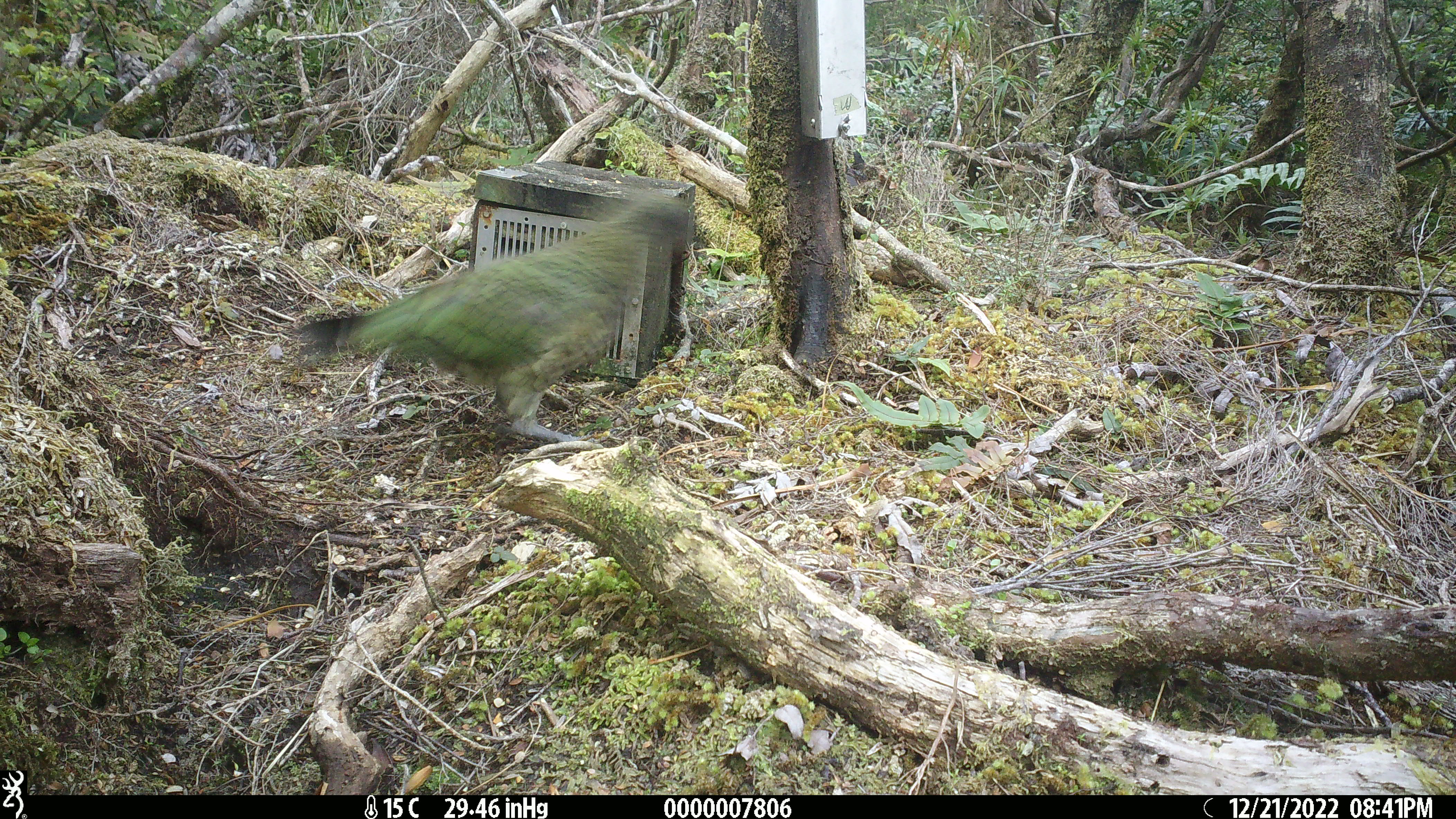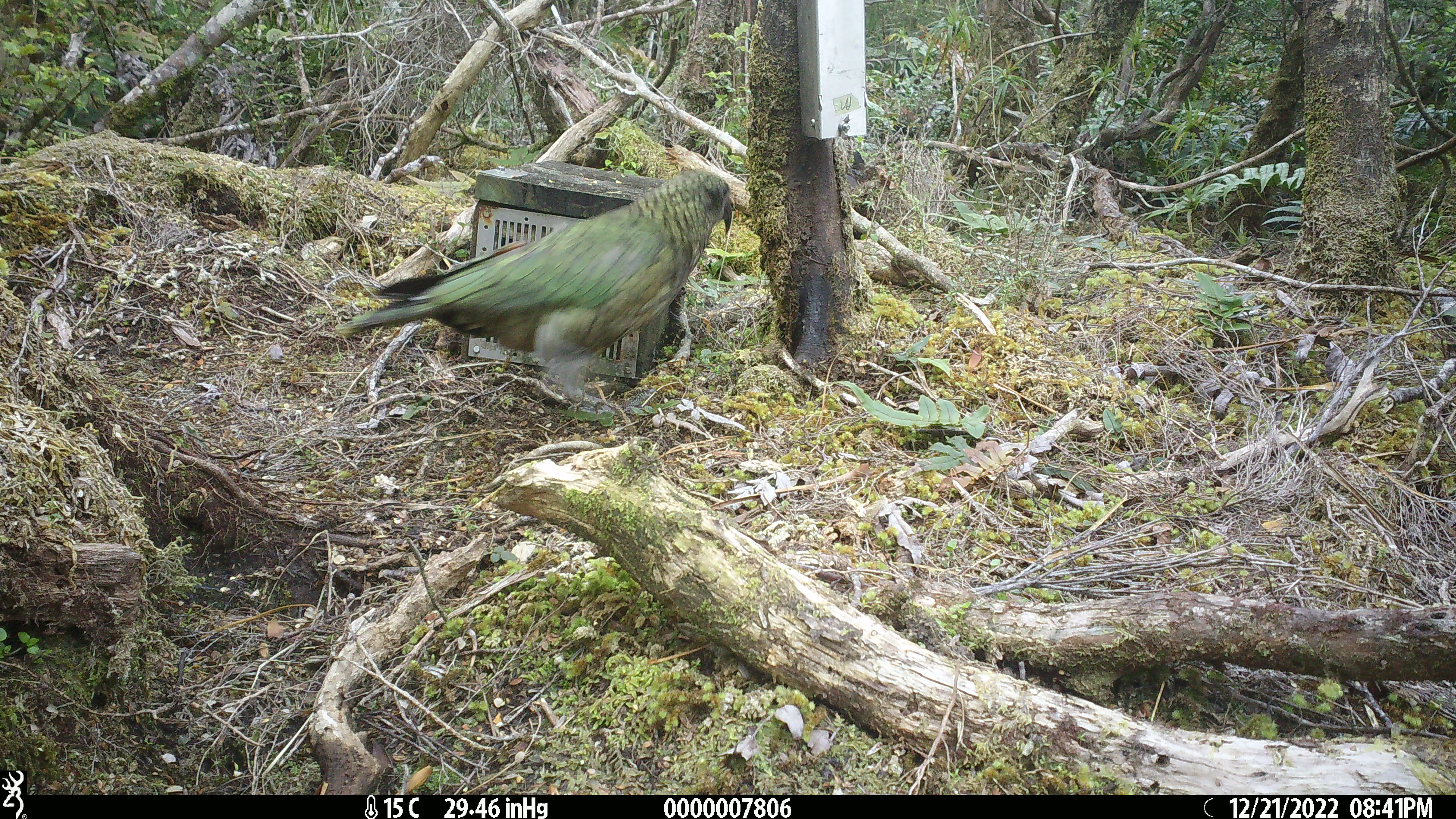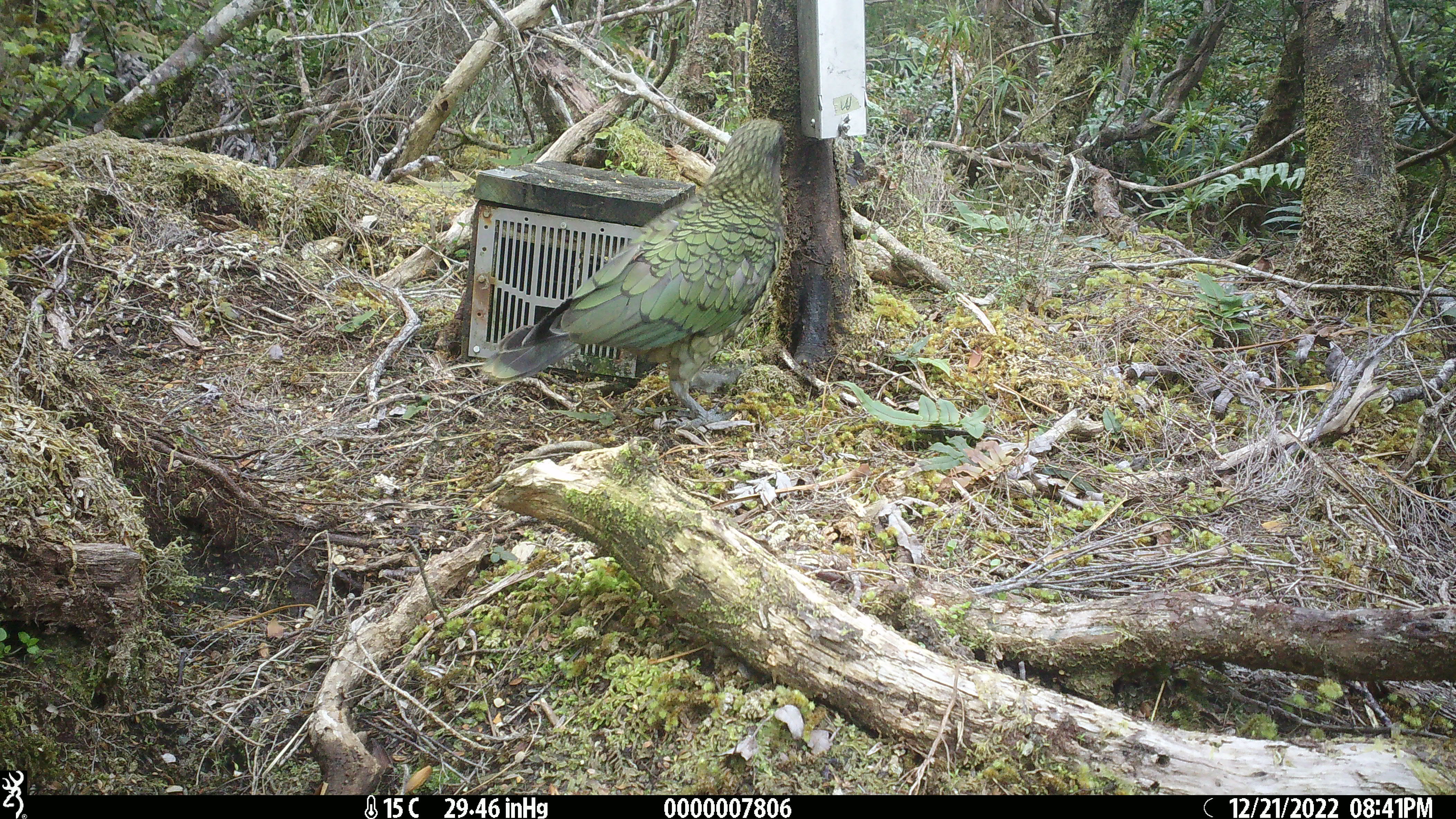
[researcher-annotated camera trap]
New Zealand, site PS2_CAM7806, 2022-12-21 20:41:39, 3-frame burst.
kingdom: Animalia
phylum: Chordata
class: Aves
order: Psittaciformes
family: Strigopidae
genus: Nestor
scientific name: Nestor notabilis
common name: kea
Kea (Nestor notabilis).